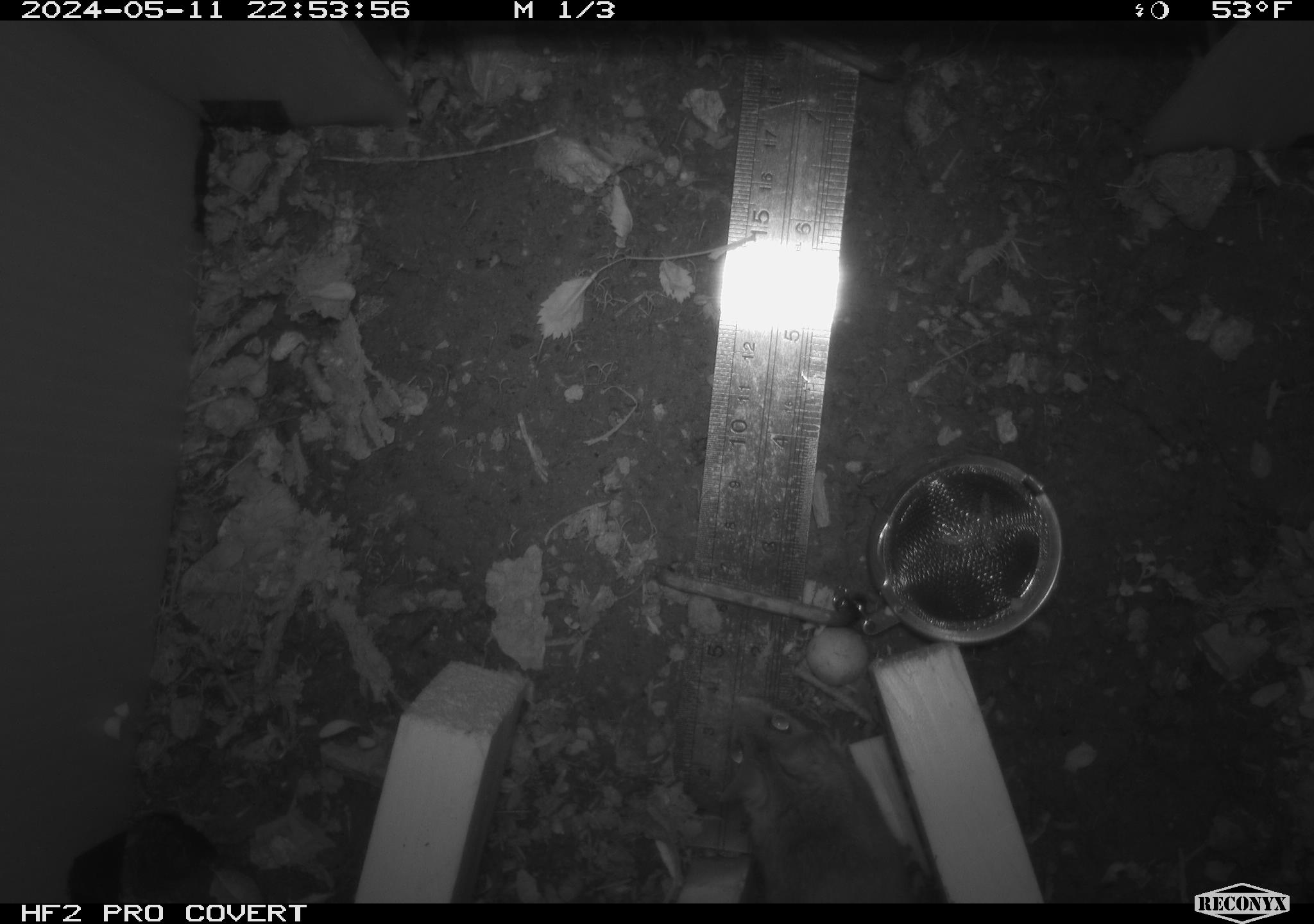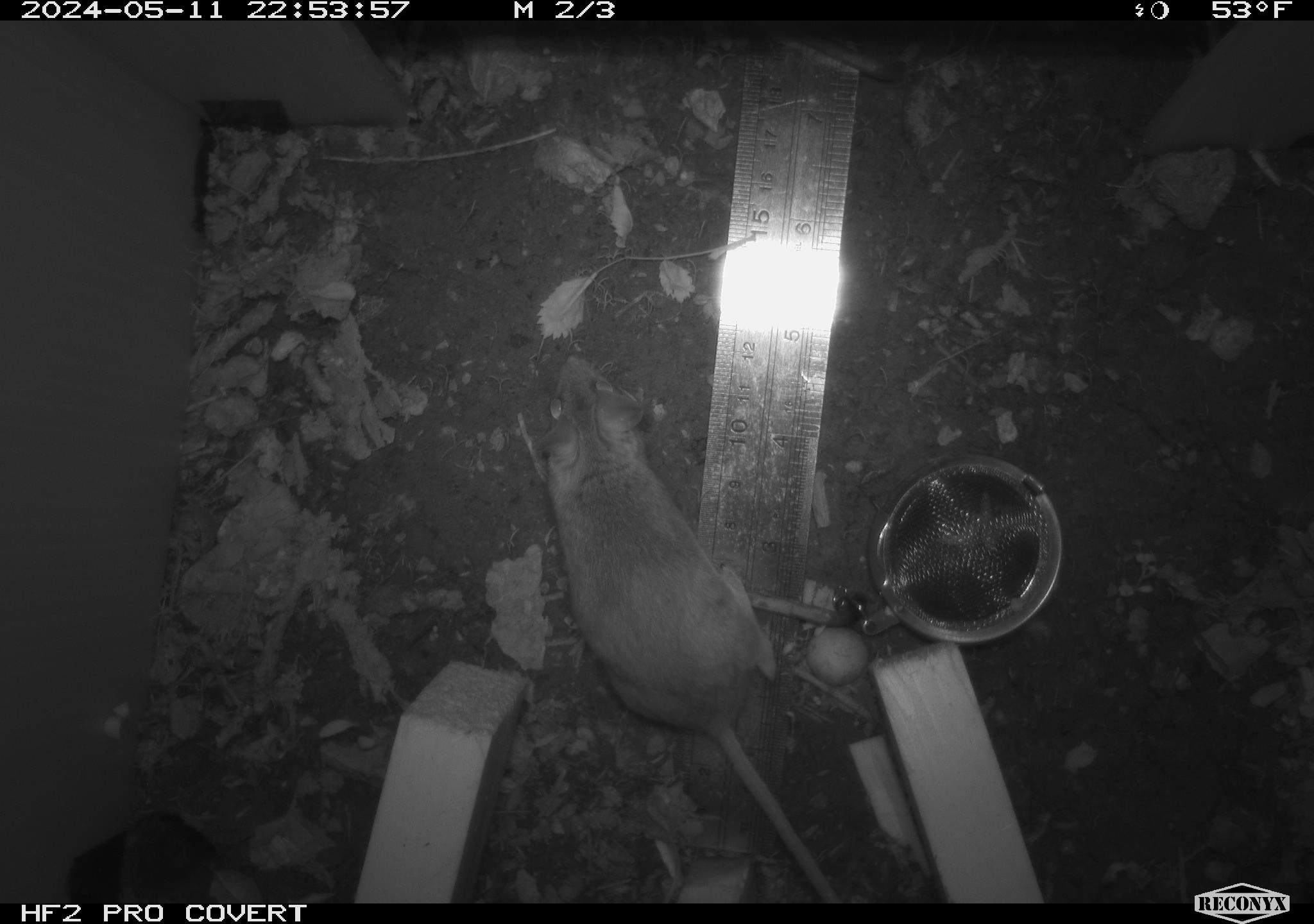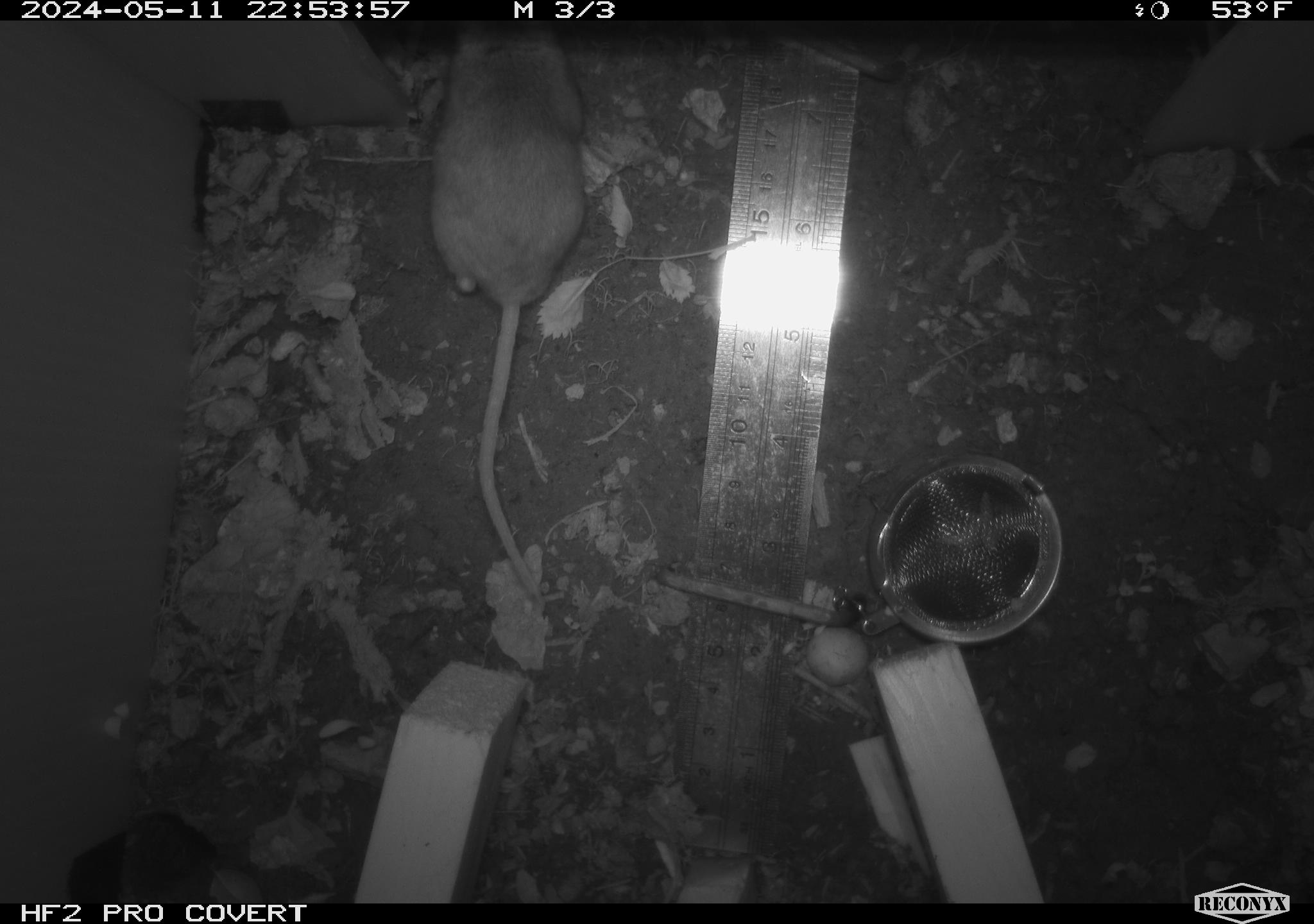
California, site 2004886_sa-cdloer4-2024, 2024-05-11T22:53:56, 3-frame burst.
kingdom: Animalia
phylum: Chordata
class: Mammalia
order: Rodentia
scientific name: Rodentia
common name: mouse species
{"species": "mouse species (Rodentia)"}